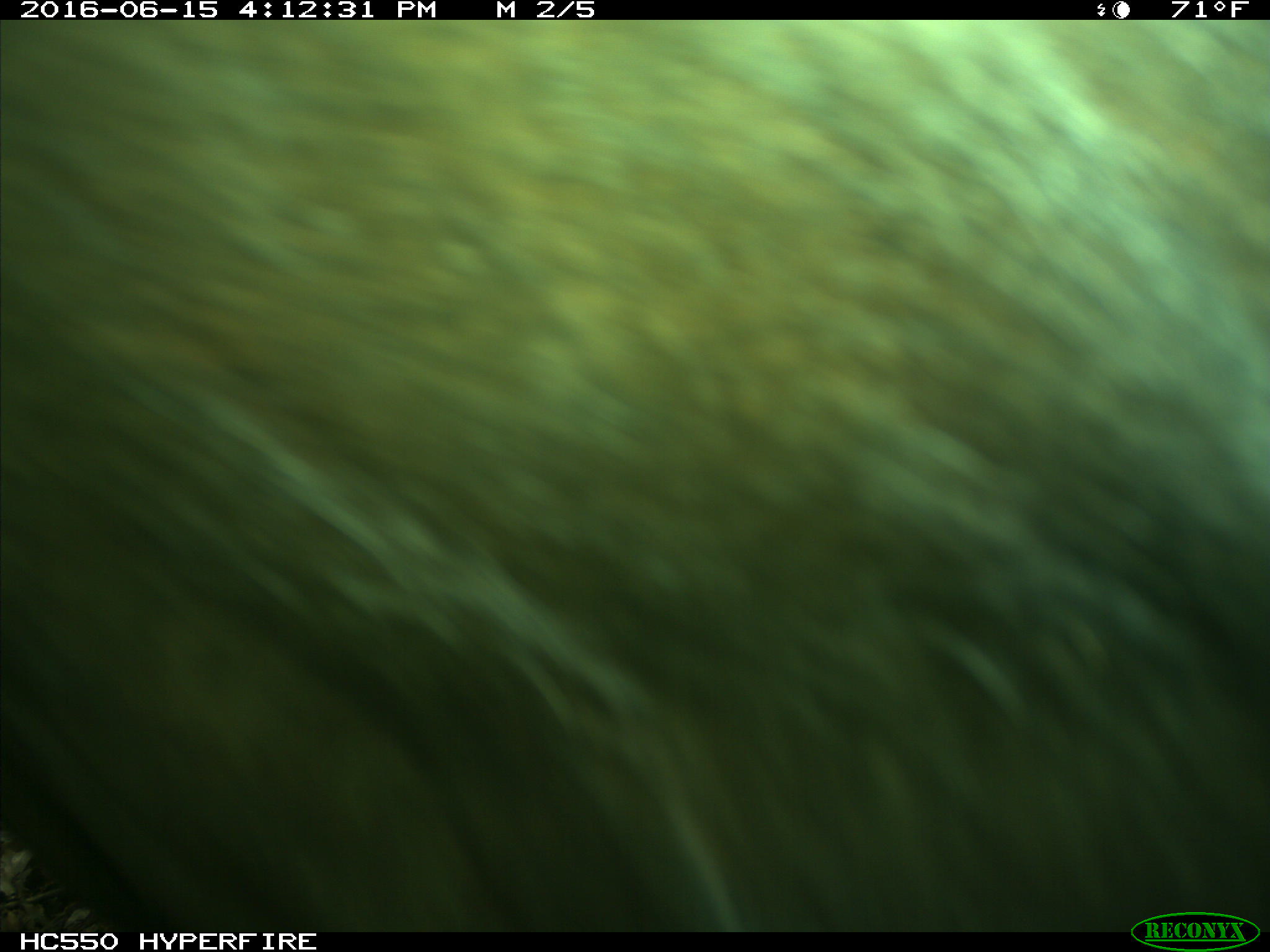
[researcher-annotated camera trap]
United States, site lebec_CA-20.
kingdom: Animalia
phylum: Chordata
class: Mammalia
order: Artiodactyla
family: Bovidae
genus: Bos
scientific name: Bos taurus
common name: domestic cow